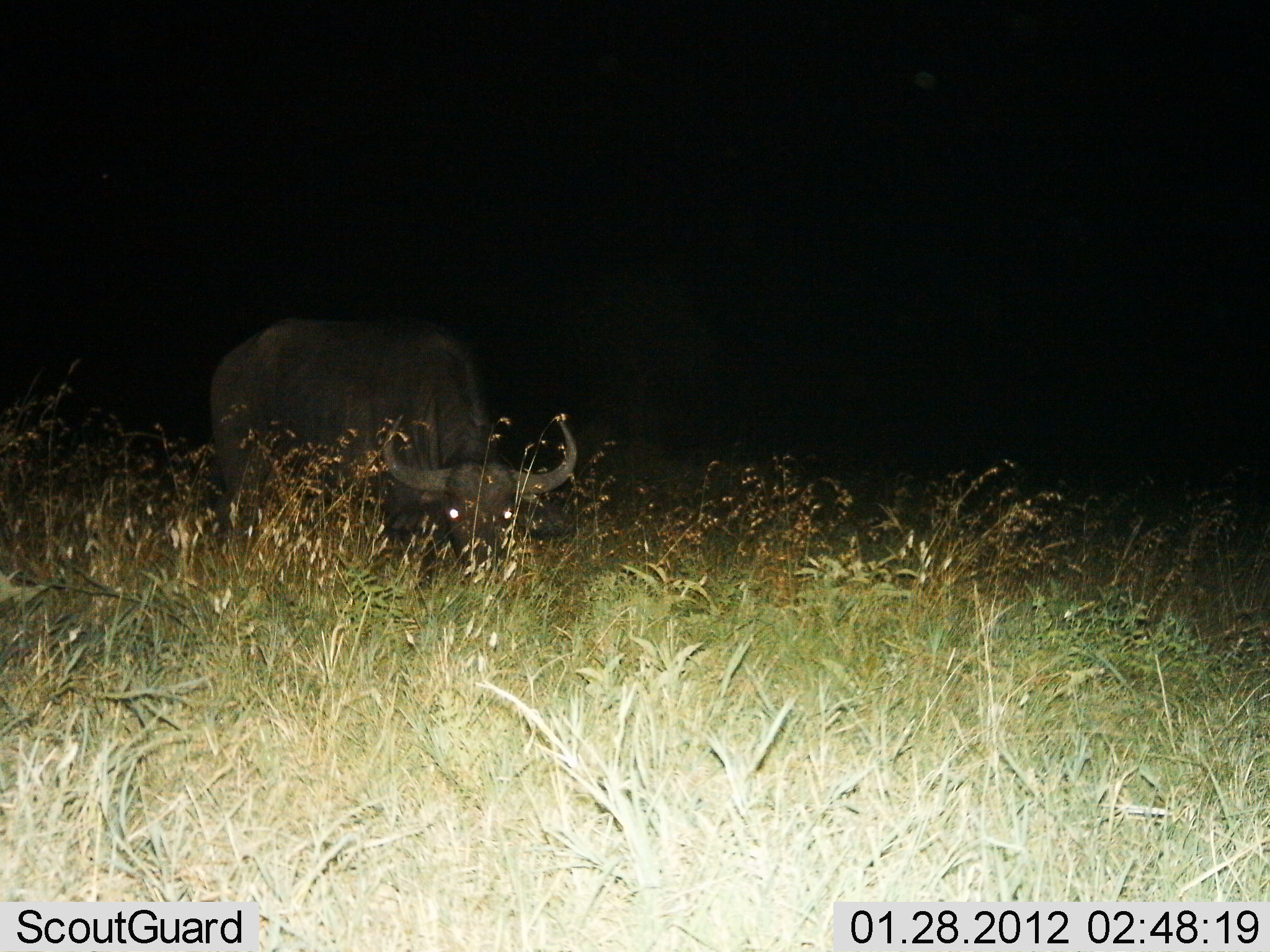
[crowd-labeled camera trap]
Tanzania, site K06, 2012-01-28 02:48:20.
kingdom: Animalia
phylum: Chordata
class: Mammalia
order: Artiodactyla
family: Bovidae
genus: Syncerus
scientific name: Syncerus caffer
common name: cape buffalo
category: buffalo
Buffalo (cape buffalo) (Syncerus caffer), count 1. Behavior (volunteer vote fractions): standing 16%, resting 5%, moving 5%, interacting 0%. Young present (vote fraction): 0%. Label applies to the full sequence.